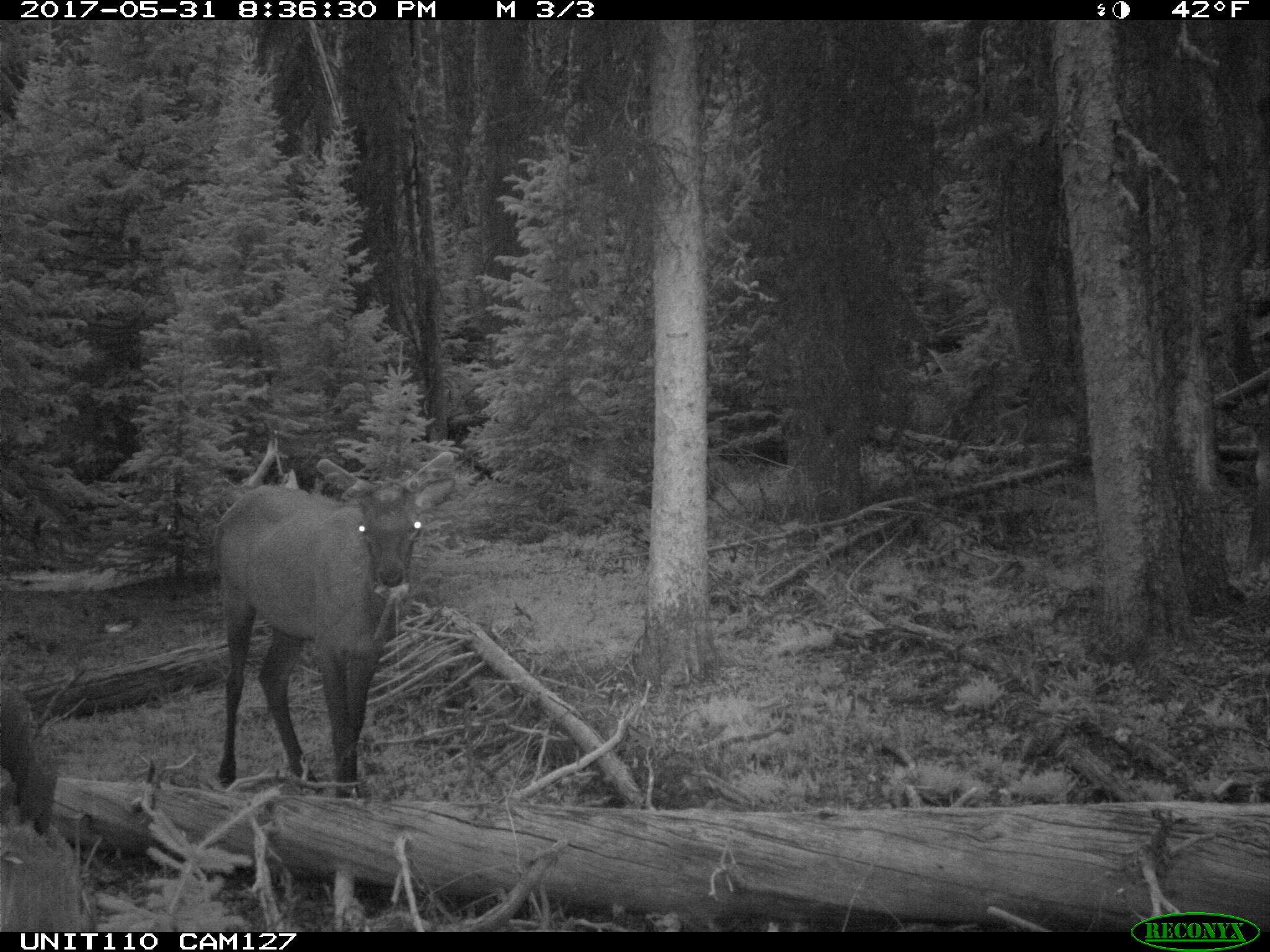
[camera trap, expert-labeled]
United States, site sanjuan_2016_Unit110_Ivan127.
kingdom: Animalia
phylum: Chordata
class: Mammalia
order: Artiodactyla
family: Cervidae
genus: Cervus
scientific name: Cervus elaphus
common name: red deer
Cervus elaphus (red deer).